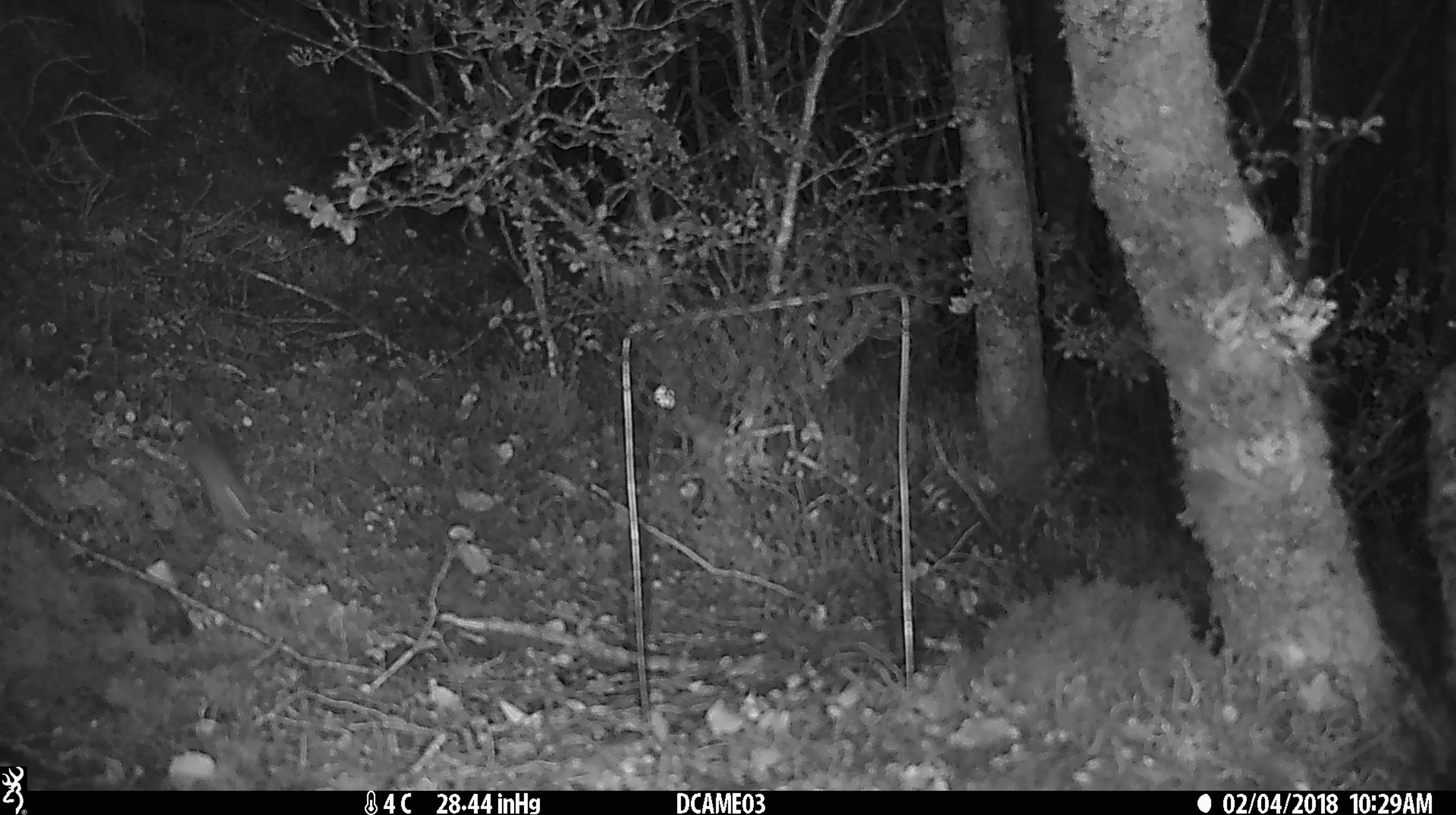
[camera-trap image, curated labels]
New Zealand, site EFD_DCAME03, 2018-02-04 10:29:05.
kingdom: Animalia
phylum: Chordata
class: Mammalia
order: Rodentia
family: Muridae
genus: Mus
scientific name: Mus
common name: mouse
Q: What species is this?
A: Mouse (Mus).